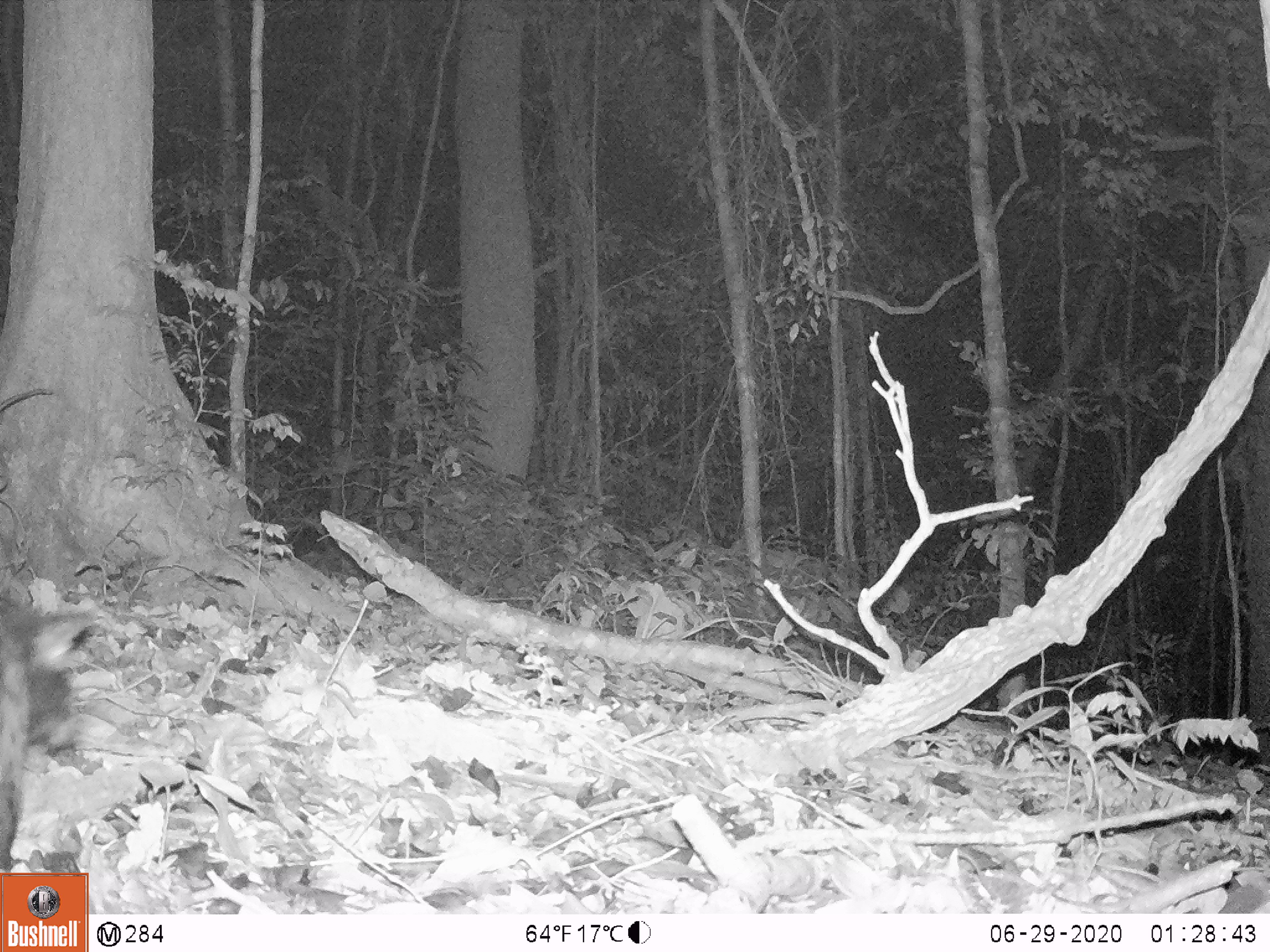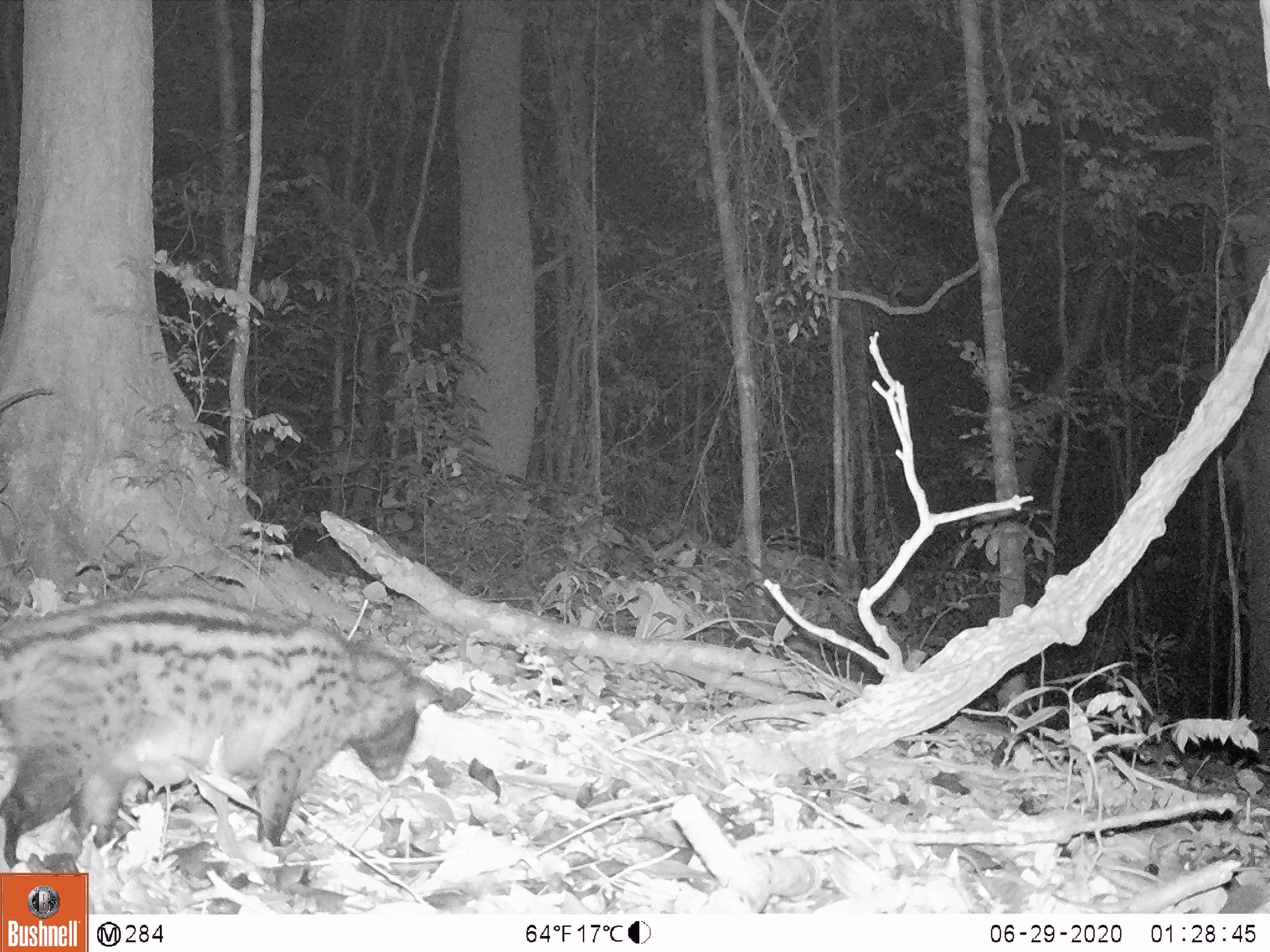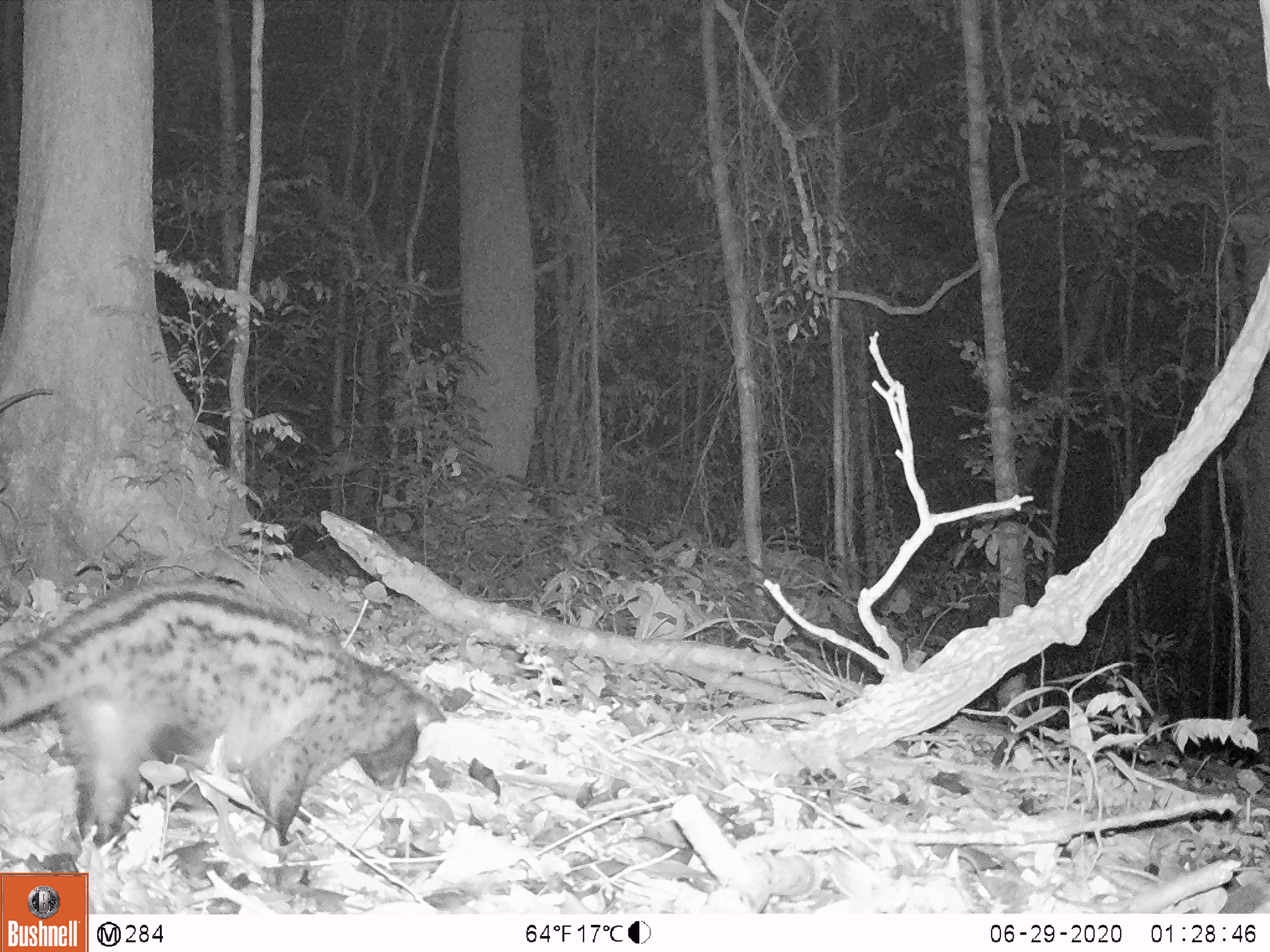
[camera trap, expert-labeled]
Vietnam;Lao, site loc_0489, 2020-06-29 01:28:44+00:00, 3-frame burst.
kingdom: Animalia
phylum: Chordata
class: Mammalia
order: Carnivora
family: Viverridae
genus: Paradoxurus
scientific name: Paradoxurus hermaphroditus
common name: common palm civet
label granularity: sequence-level